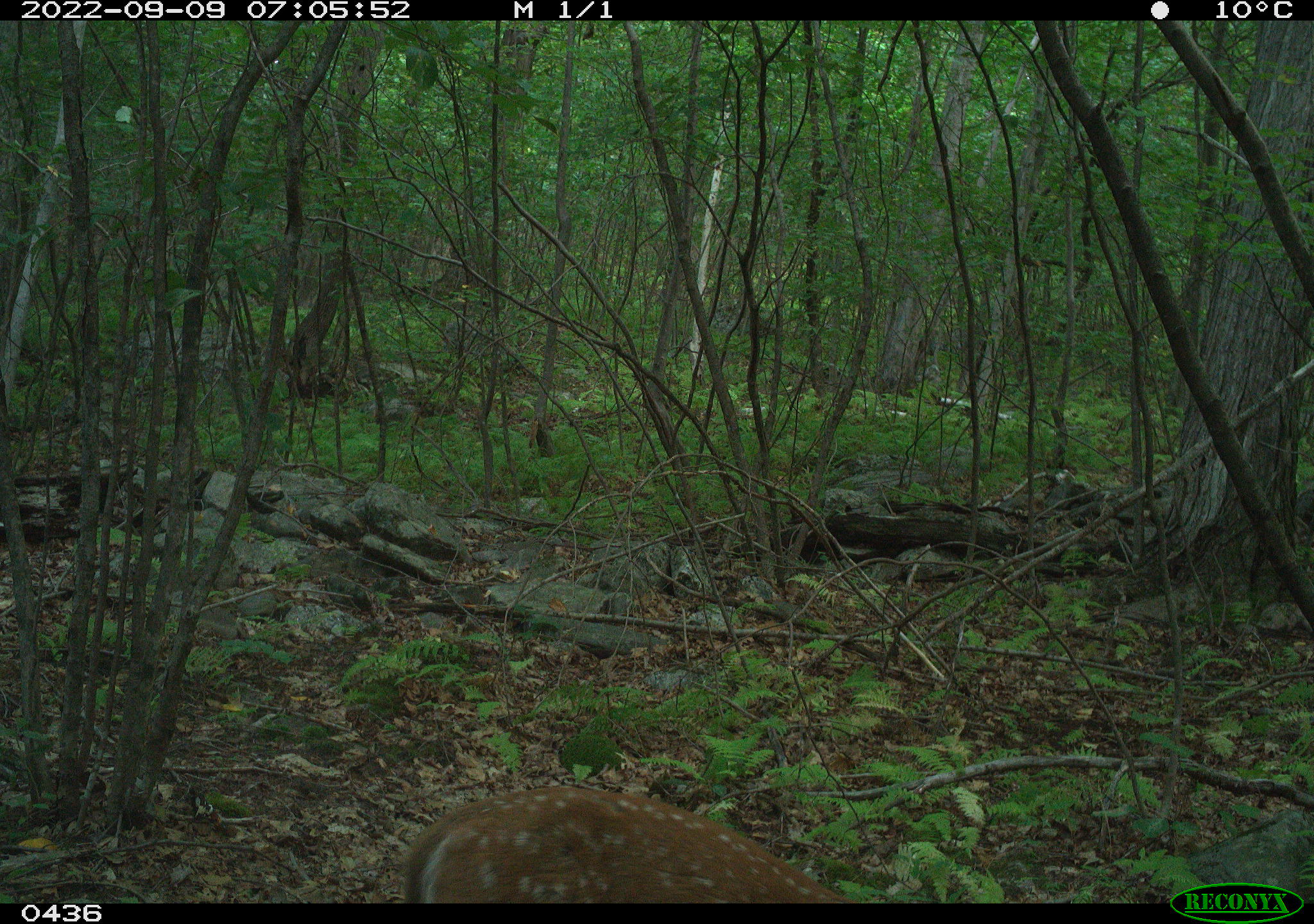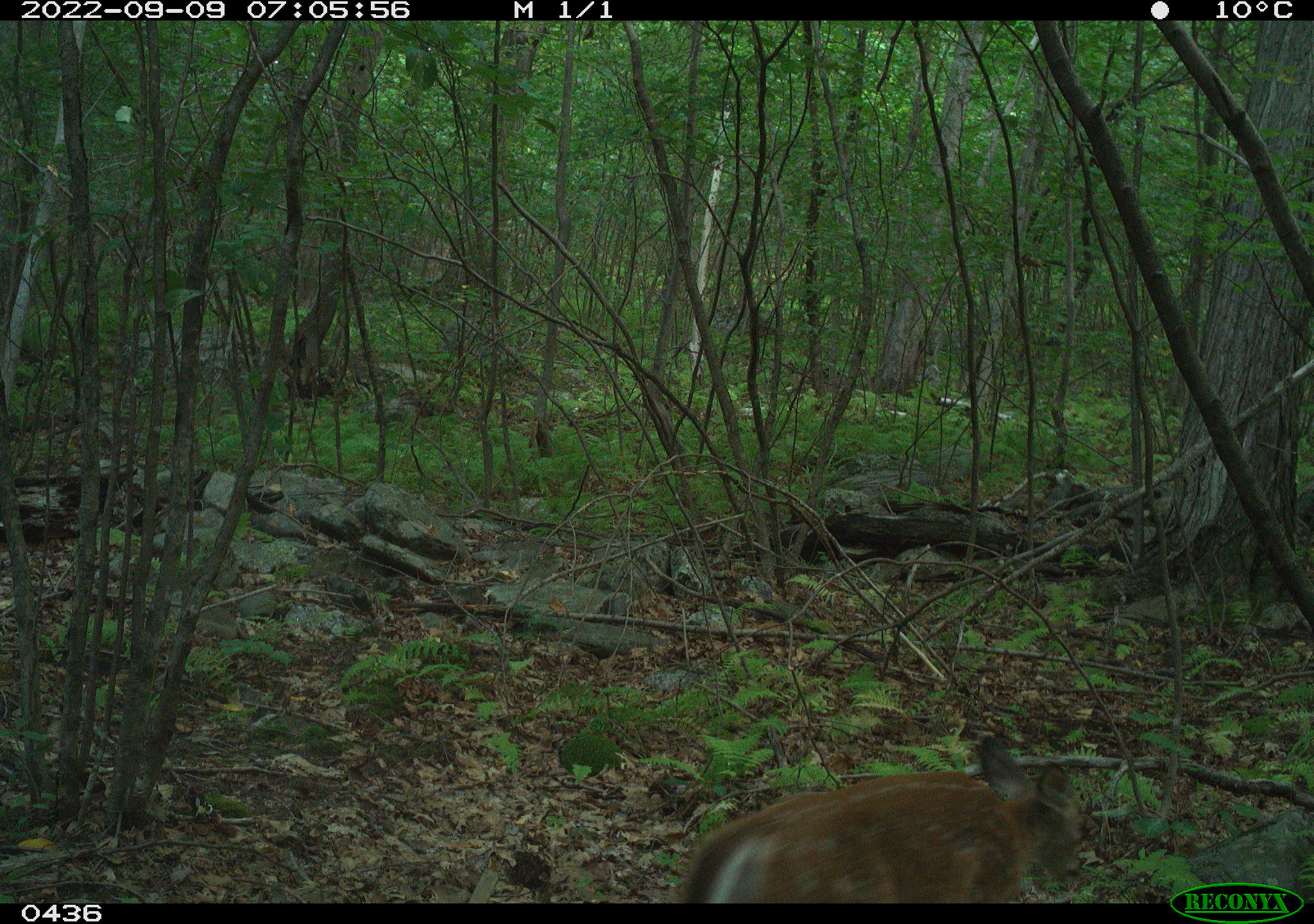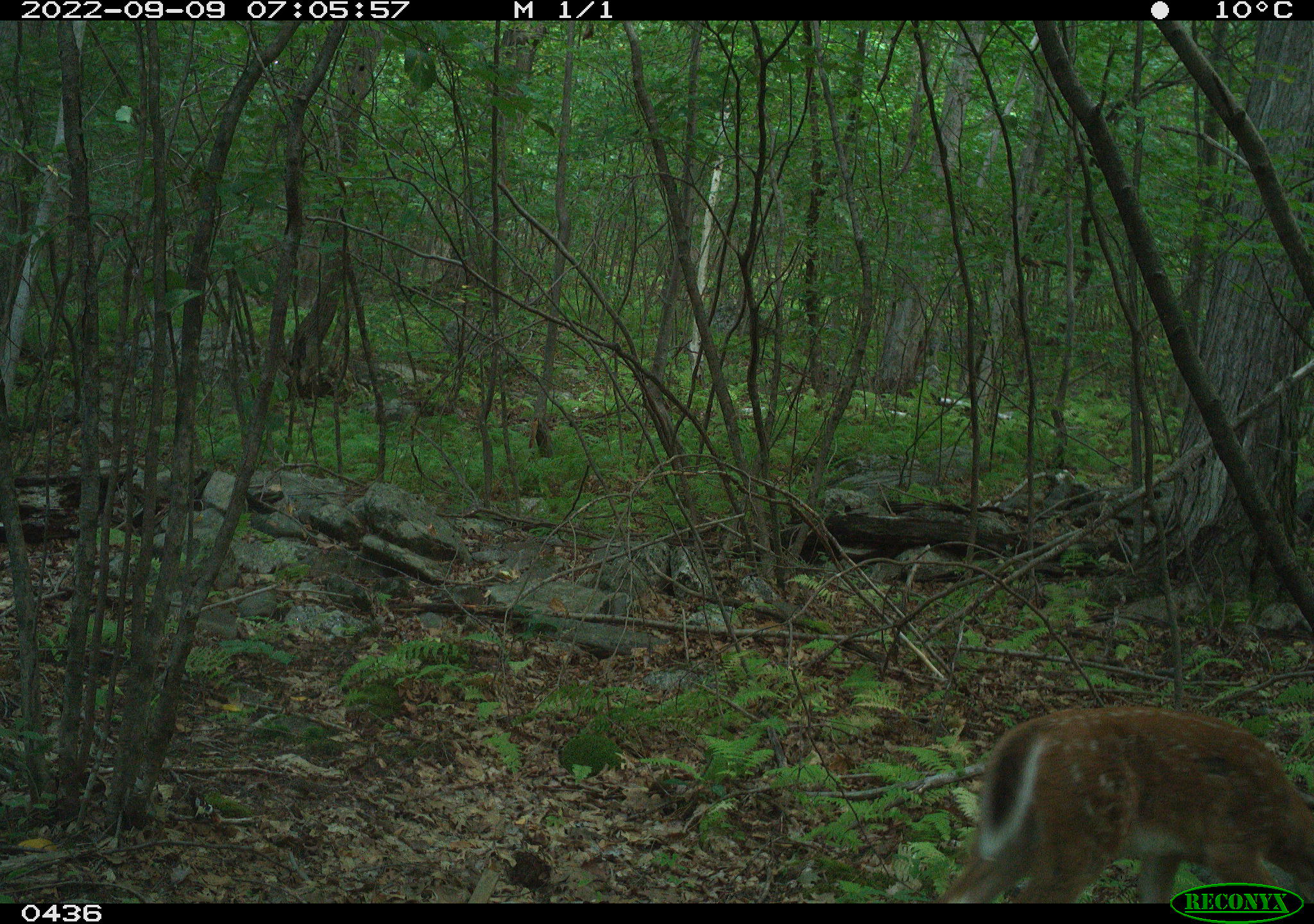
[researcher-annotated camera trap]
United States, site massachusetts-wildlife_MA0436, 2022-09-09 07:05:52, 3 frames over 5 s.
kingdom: Animalia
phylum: Chordata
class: Mammalia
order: Artiodactyla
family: Cervidae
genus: Odocoileus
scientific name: Odocoileus virginianus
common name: white-tailed deer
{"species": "white-tailed deer (Odocoileus virginianus)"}